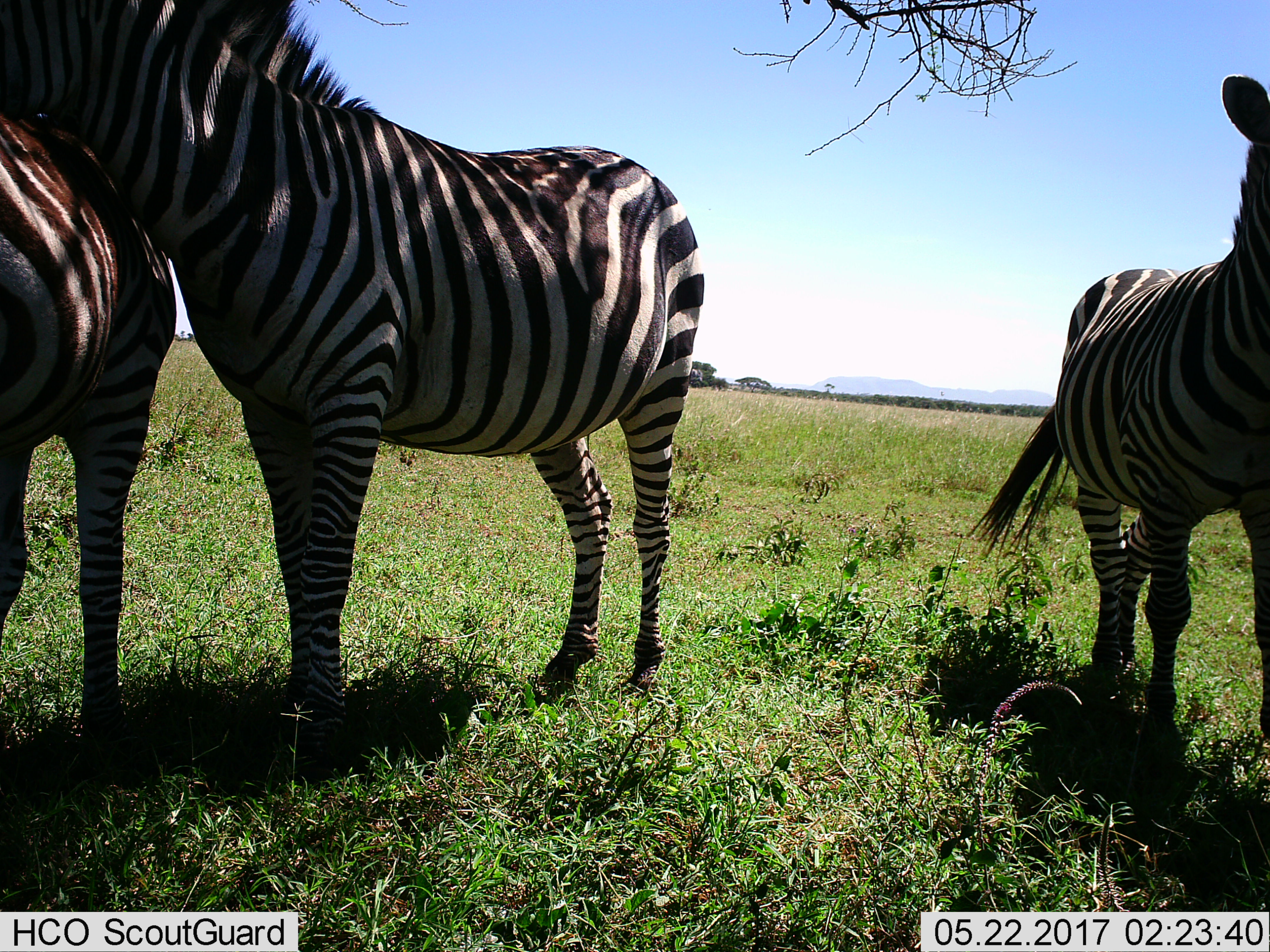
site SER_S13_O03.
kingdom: Animalia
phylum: Chordata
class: Mammalia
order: Perissodactyla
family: Equidae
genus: Equus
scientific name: Equus quagga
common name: plains zebra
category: zebraplains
Zebraplains (plains zebra) (Equus quagga), count 3. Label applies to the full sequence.